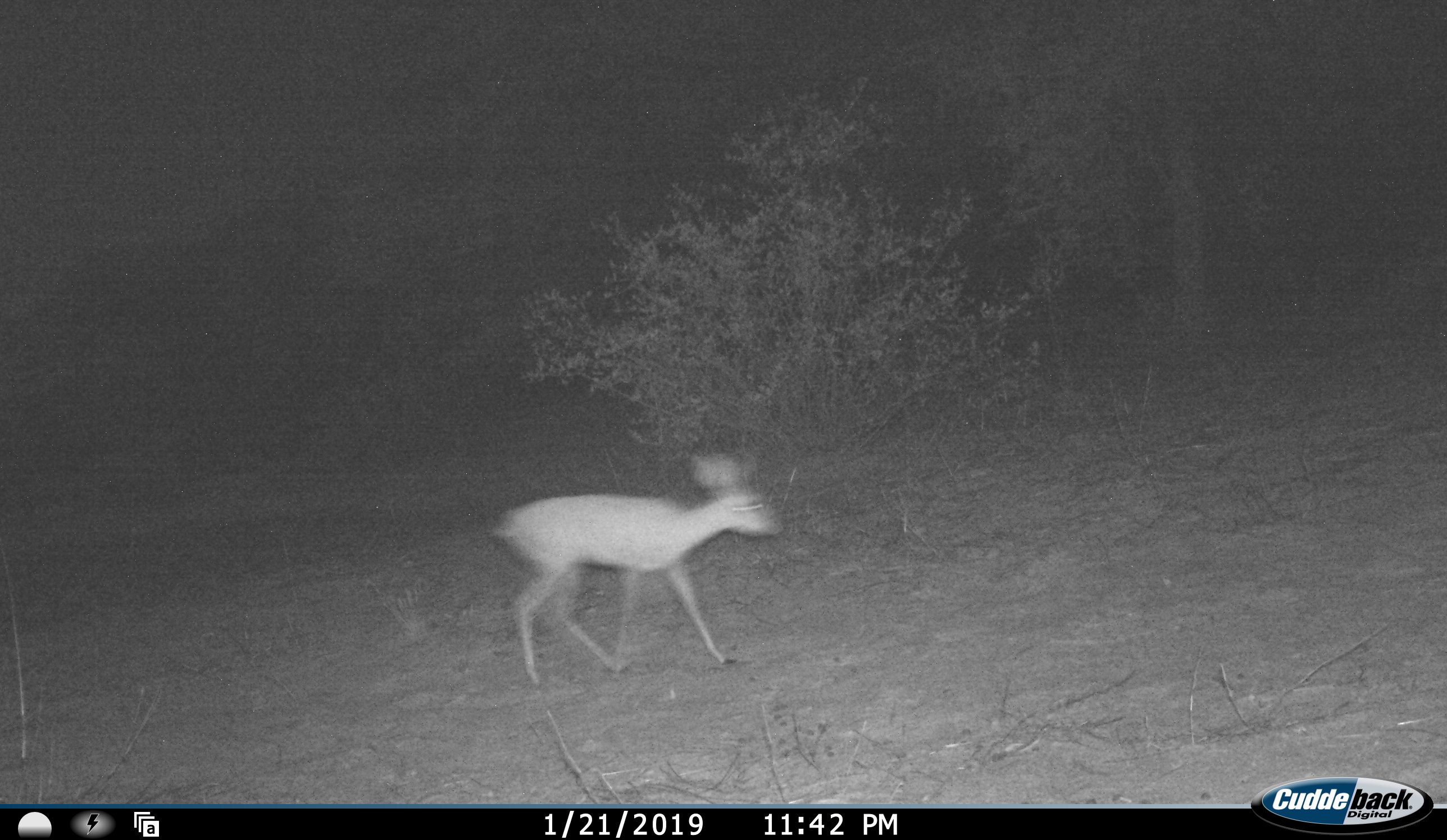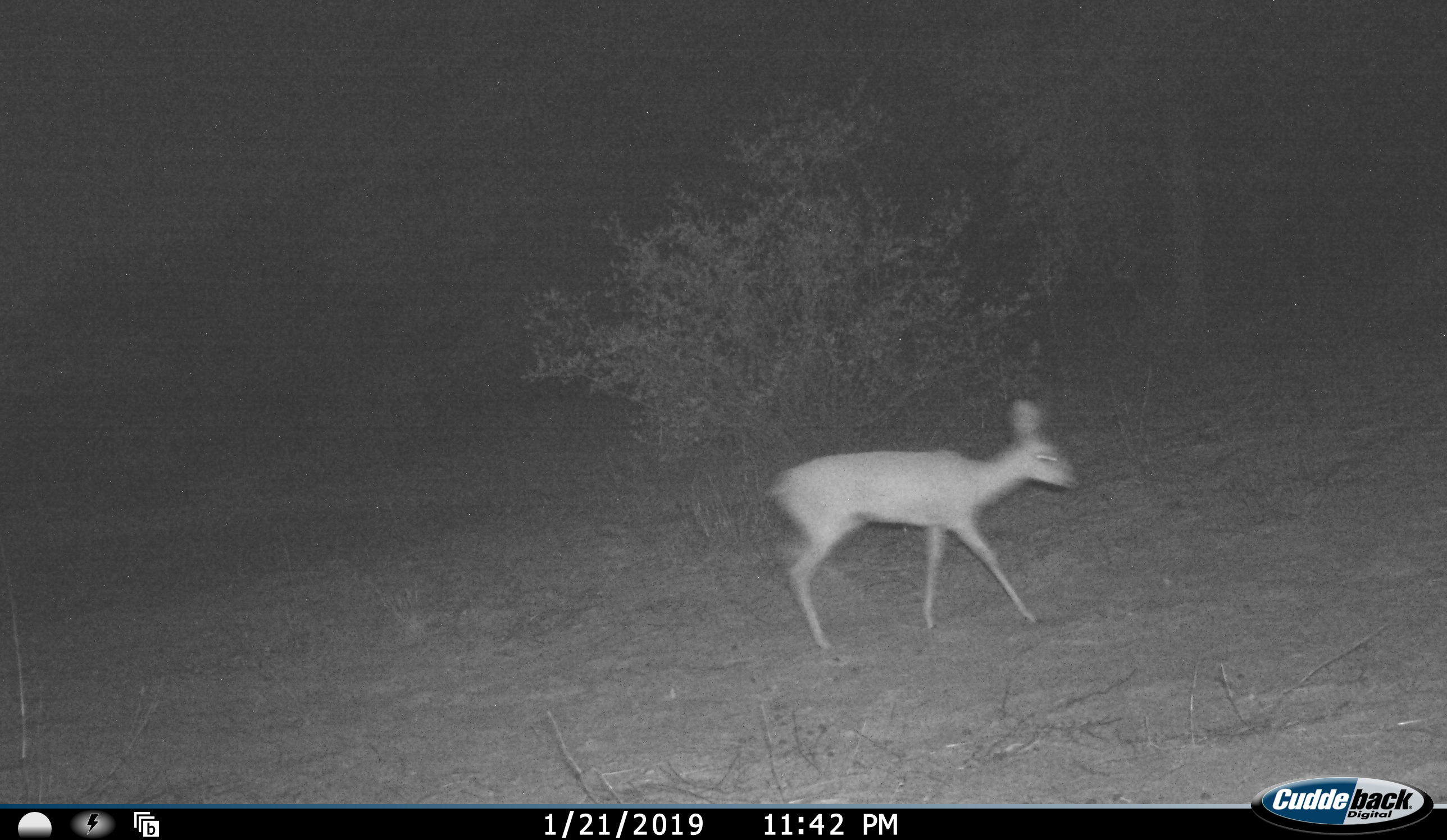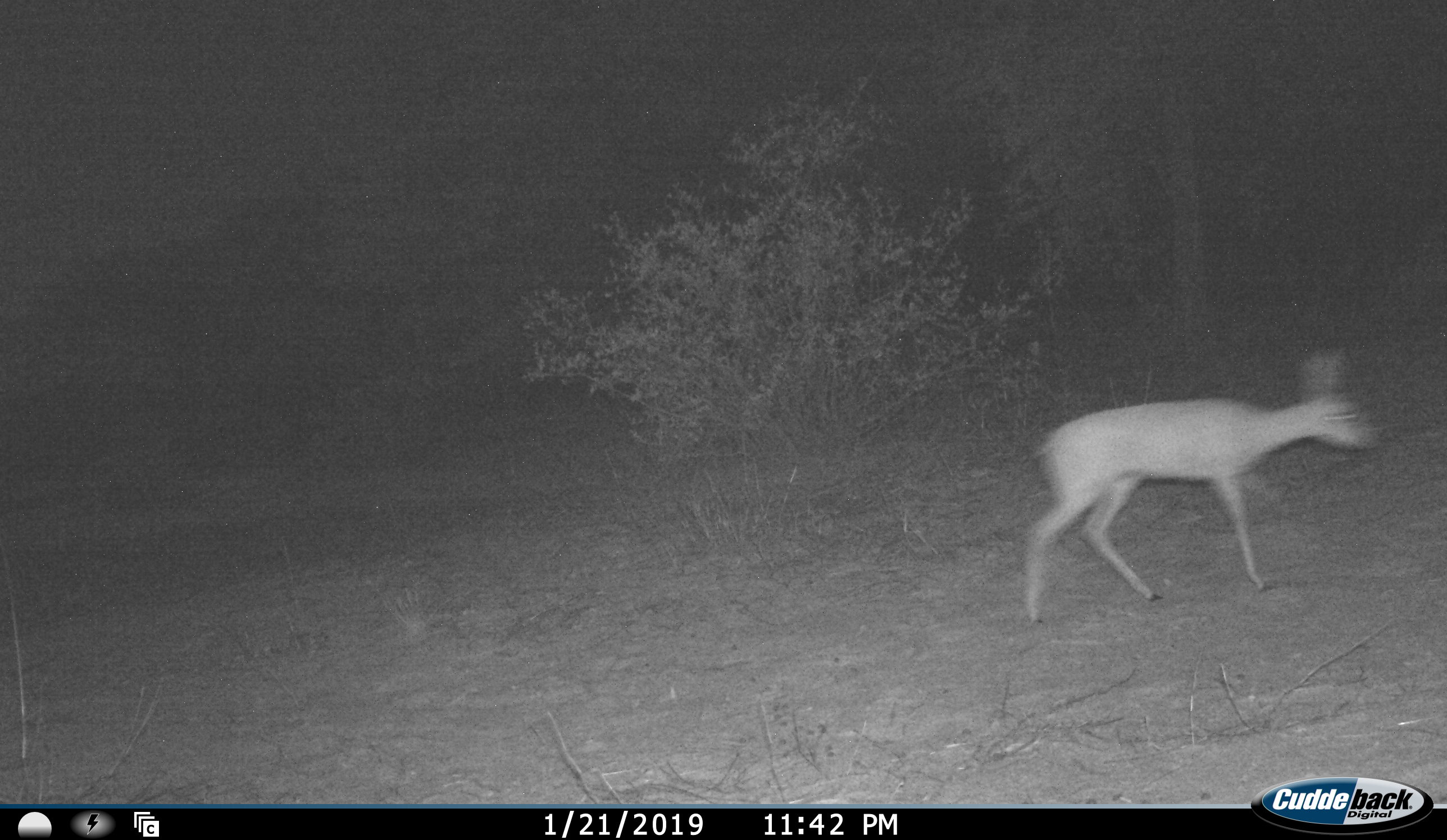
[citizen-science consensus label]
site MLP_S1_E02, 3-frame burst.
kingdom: Animalia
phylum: Chordata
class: Mammalia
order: Artiodactyla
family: Bovidae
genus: Raphicerus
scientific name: Raphicerus campestris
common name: steenbok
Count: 1.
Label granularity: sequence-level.